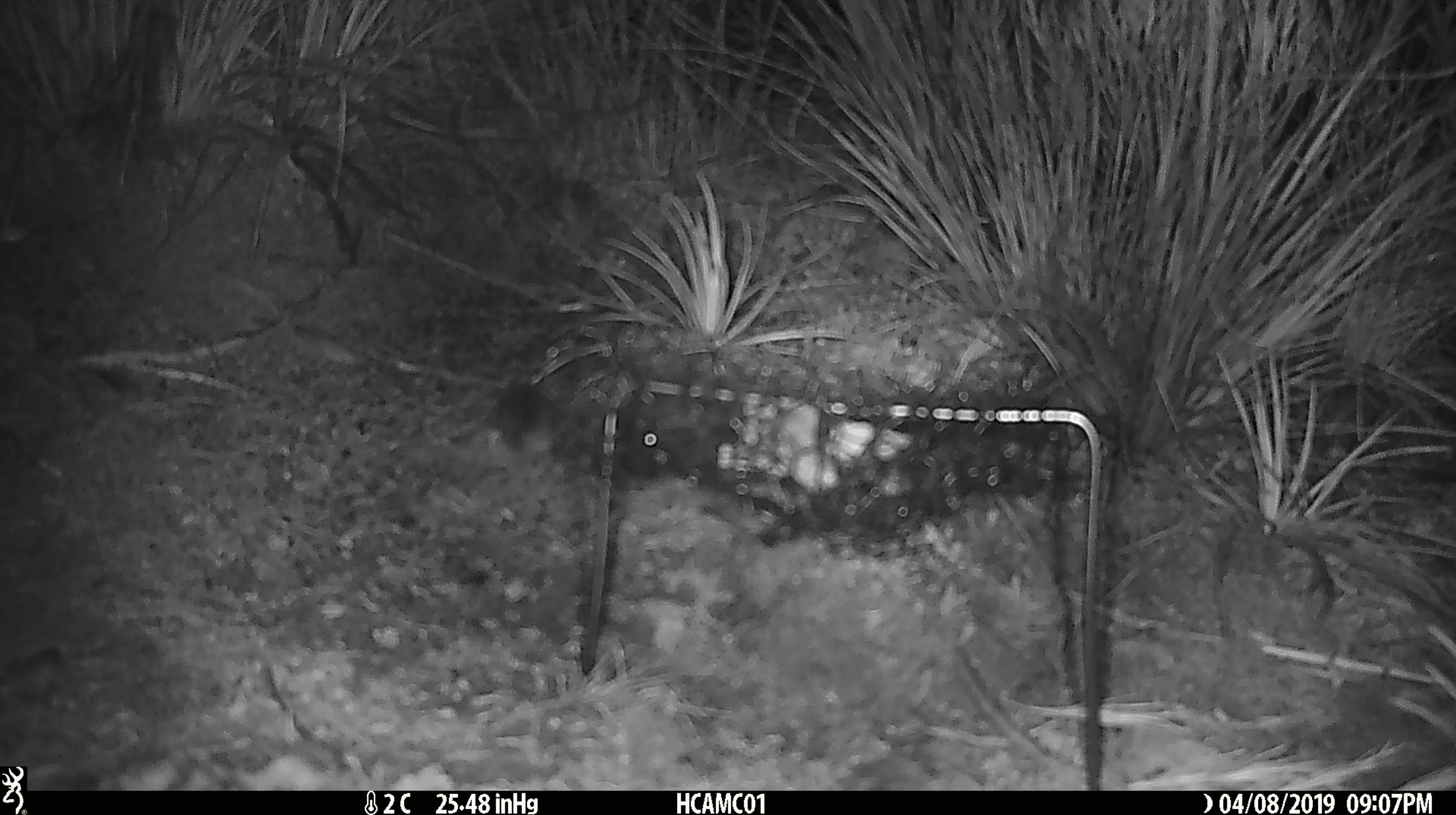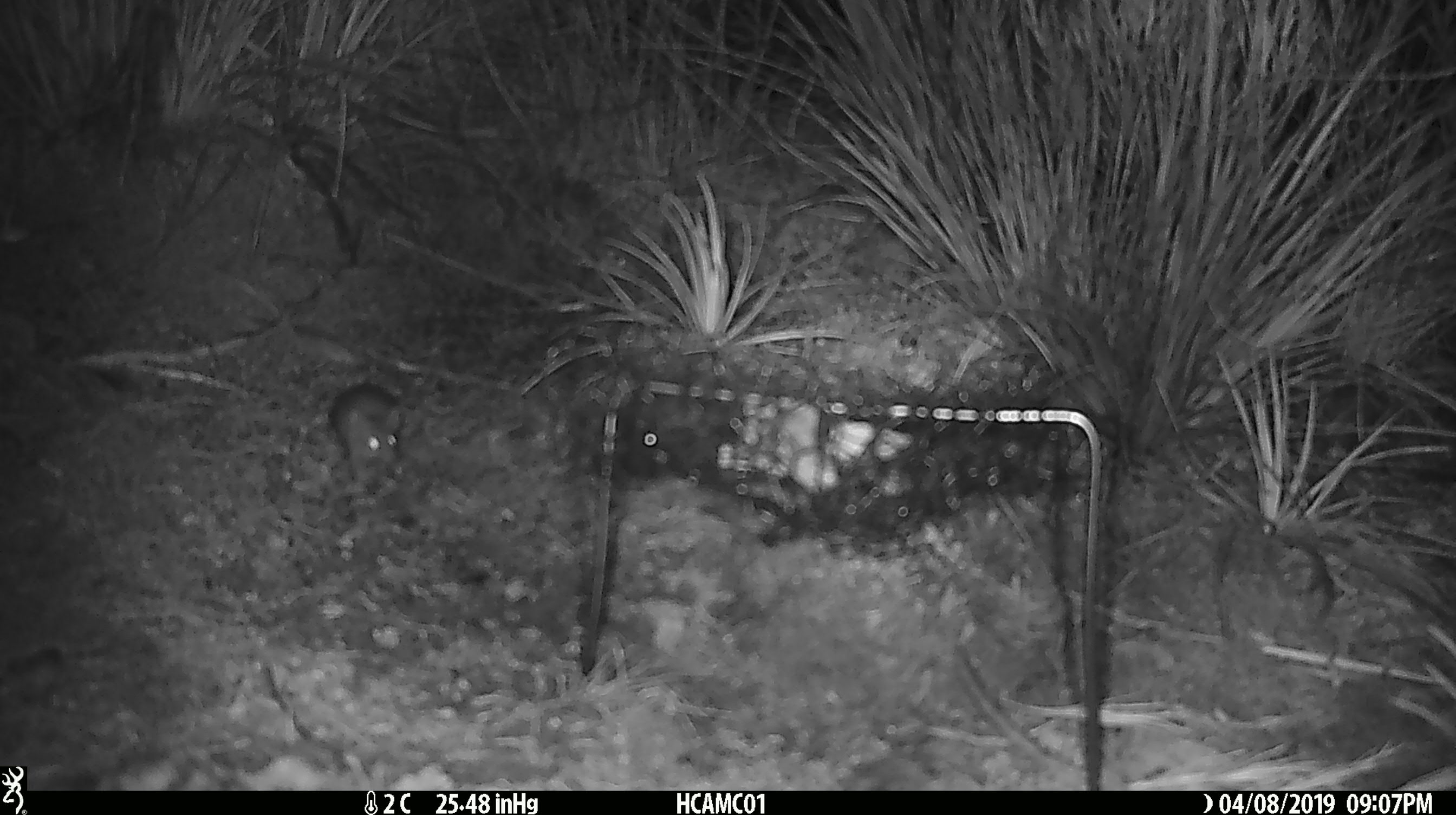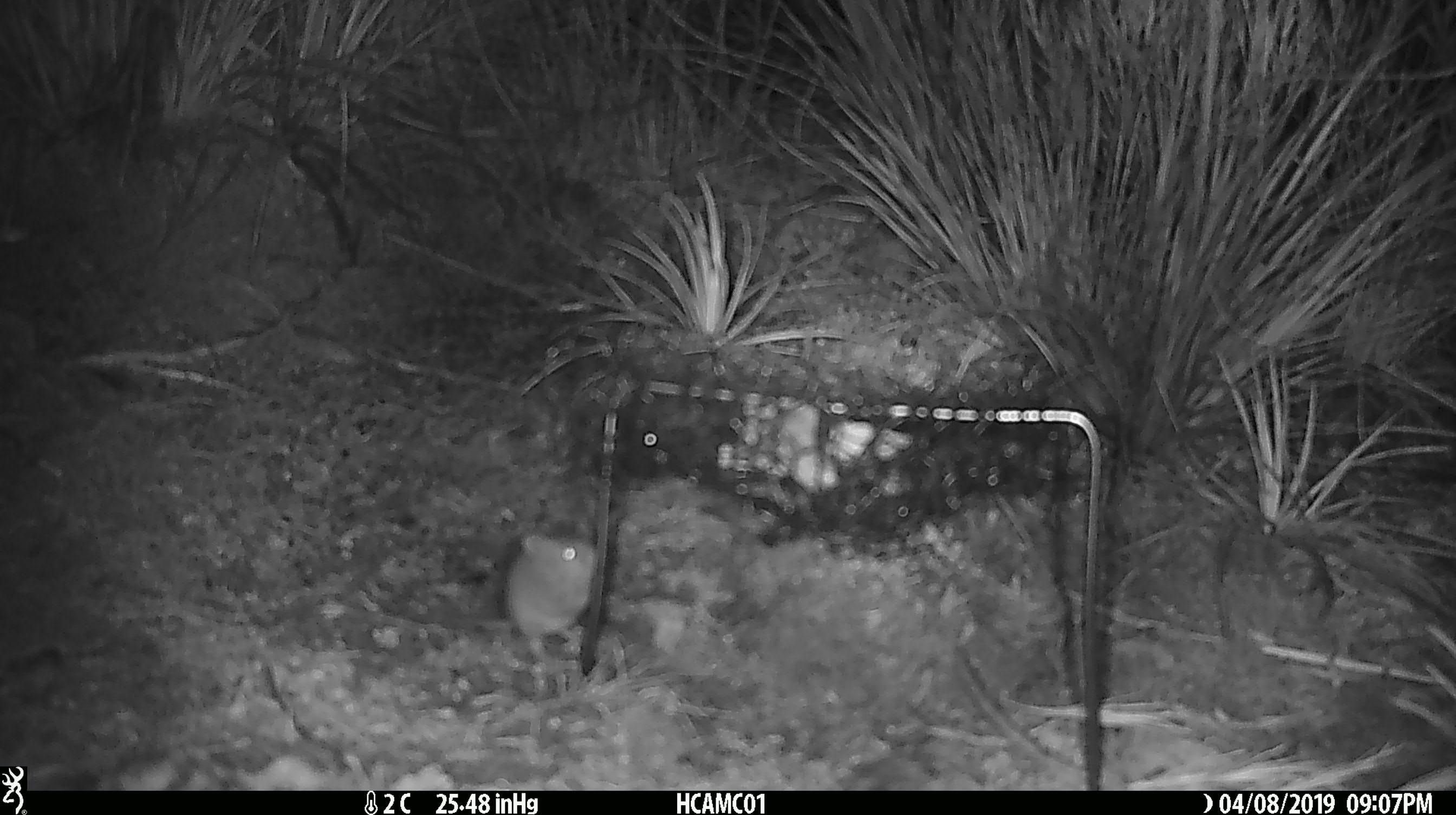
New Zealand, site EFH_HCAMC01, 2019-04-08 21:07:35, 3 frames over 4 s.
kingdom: Animalia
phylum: Chordata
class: Mammalia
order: Rodentia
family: Muridae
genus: Mus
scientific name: Mus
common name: mouse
Mouse (Mus).